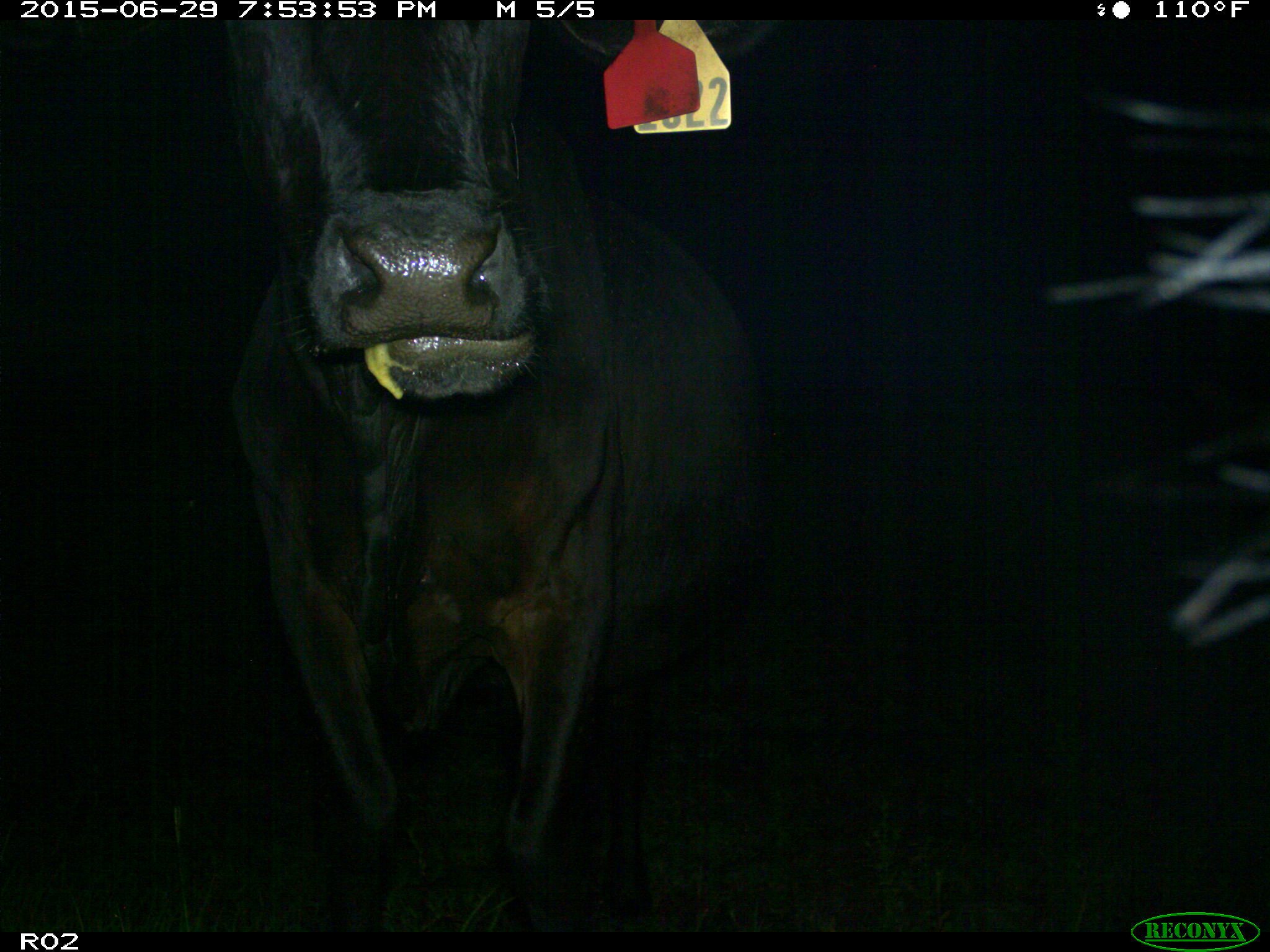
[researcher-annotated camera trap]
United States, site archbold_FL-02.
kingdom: Animalia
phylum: Chordata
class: Mammalia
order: Artiodactyla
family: Bovidae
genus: Bos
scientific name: Bos taurus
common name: domestic cow